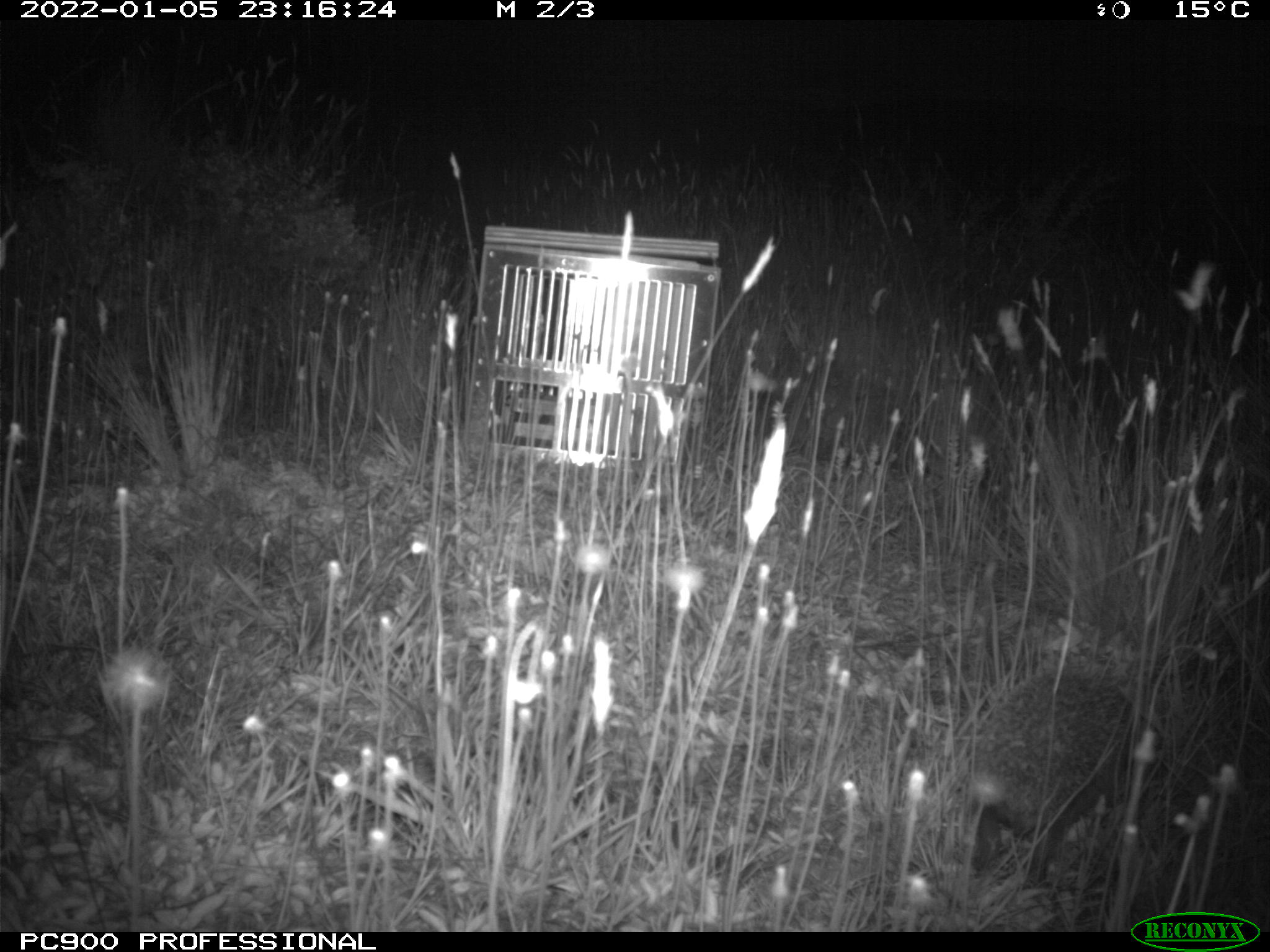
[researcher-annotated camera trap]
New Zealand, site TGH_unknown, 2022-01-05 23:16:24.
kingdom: Animalia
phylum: Chordata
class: Mammalia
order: Eulipotyphla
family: Erinaceidae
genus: Erinaceus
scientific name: Erinaceus europaeus europaeus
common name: european hedgehog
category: hedgehog